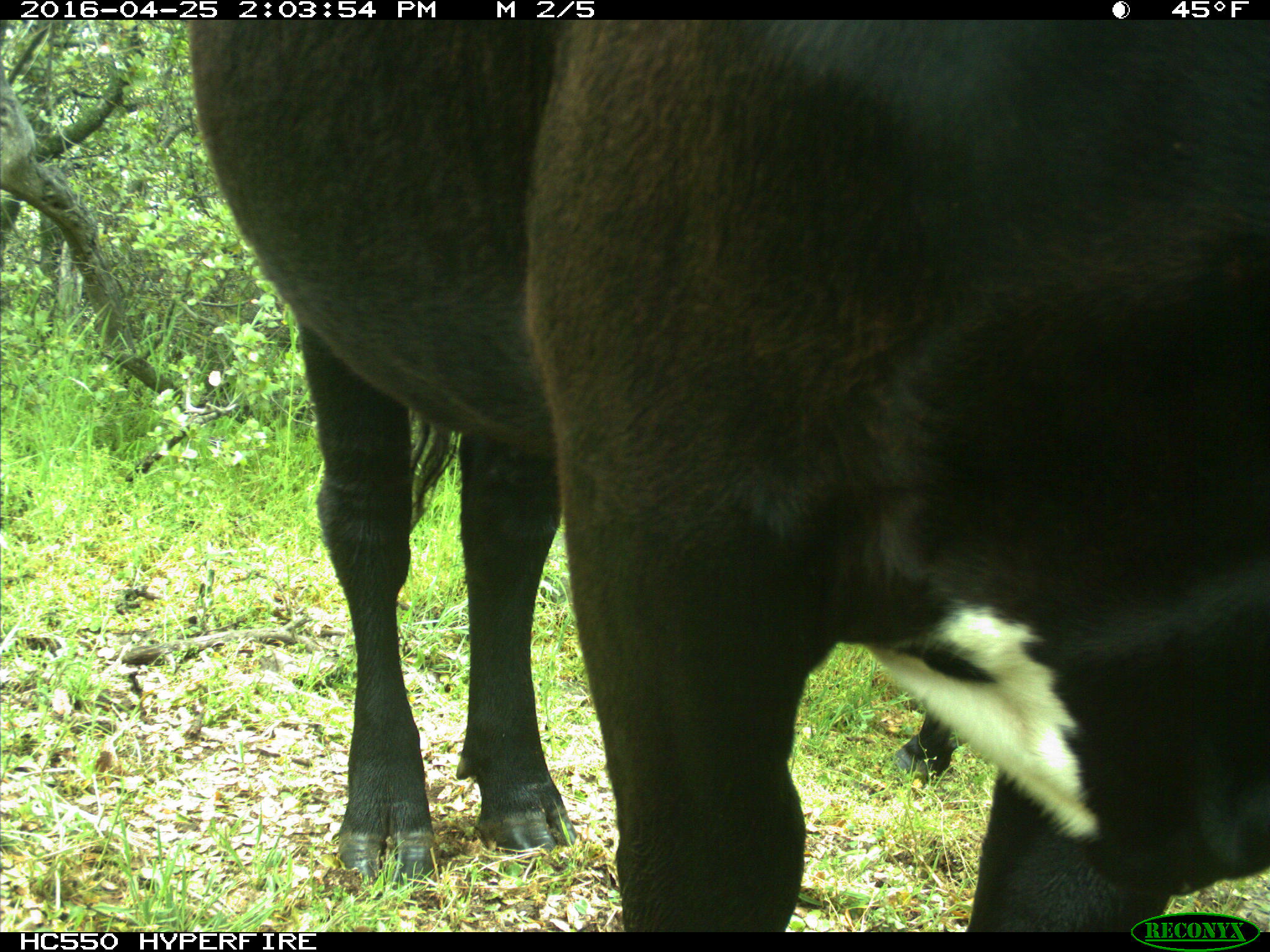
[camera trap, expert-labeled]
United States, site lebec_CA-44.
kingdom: Animalia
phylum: Chordata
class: Mammalia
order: Artiodactyla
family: Bovidae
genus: Bos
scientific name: Bos taurus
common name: domestic cow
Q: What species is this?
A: Bos taurus (domestic cow).